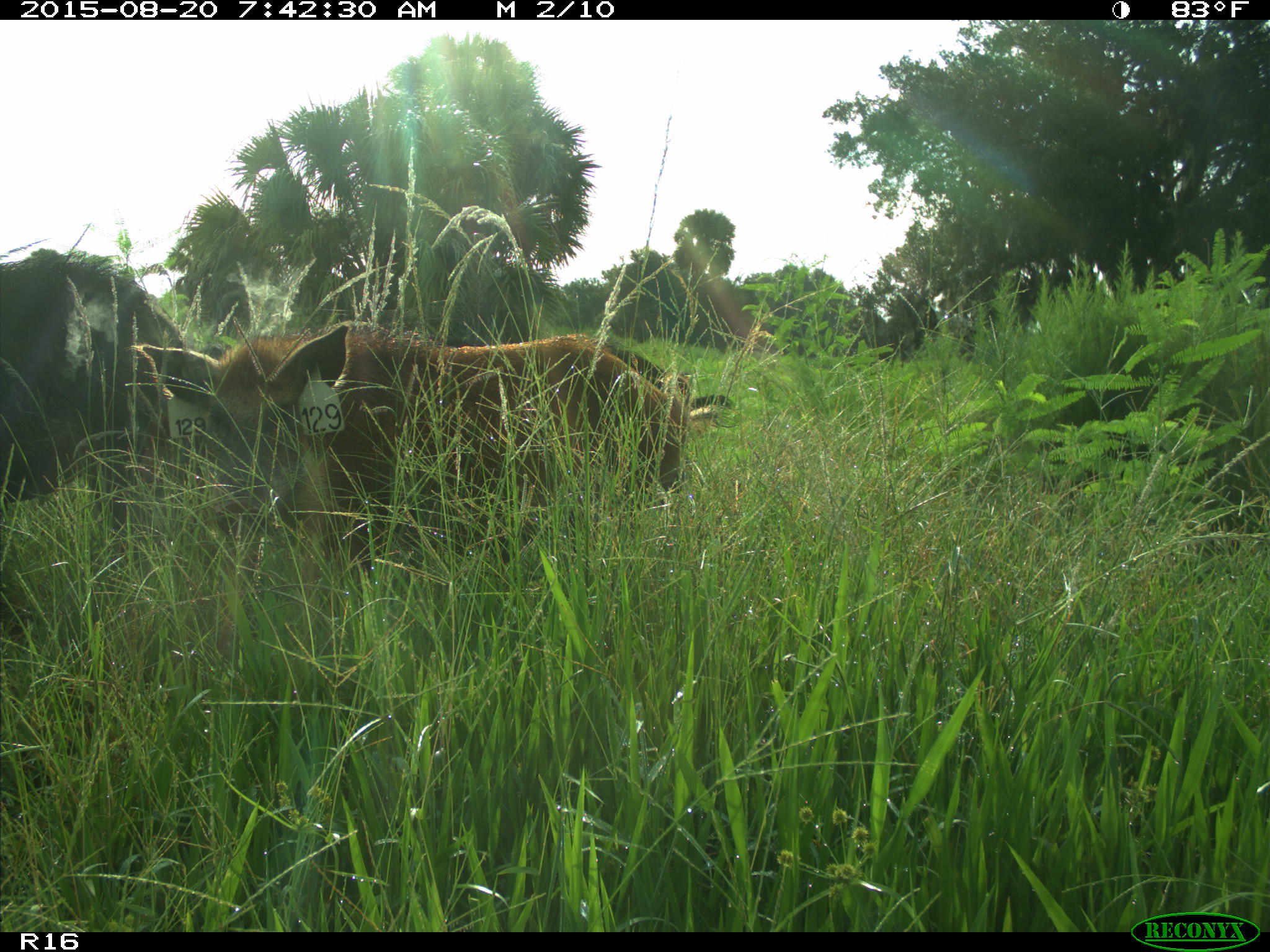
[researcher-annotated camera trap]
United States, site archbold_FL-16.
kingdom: Animalia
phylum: Chordata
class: Mammalia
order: Artiodactyla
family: Suidae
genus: Sus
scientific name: Sus scrofa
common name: wild boar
Sus scrofa (wild boar).